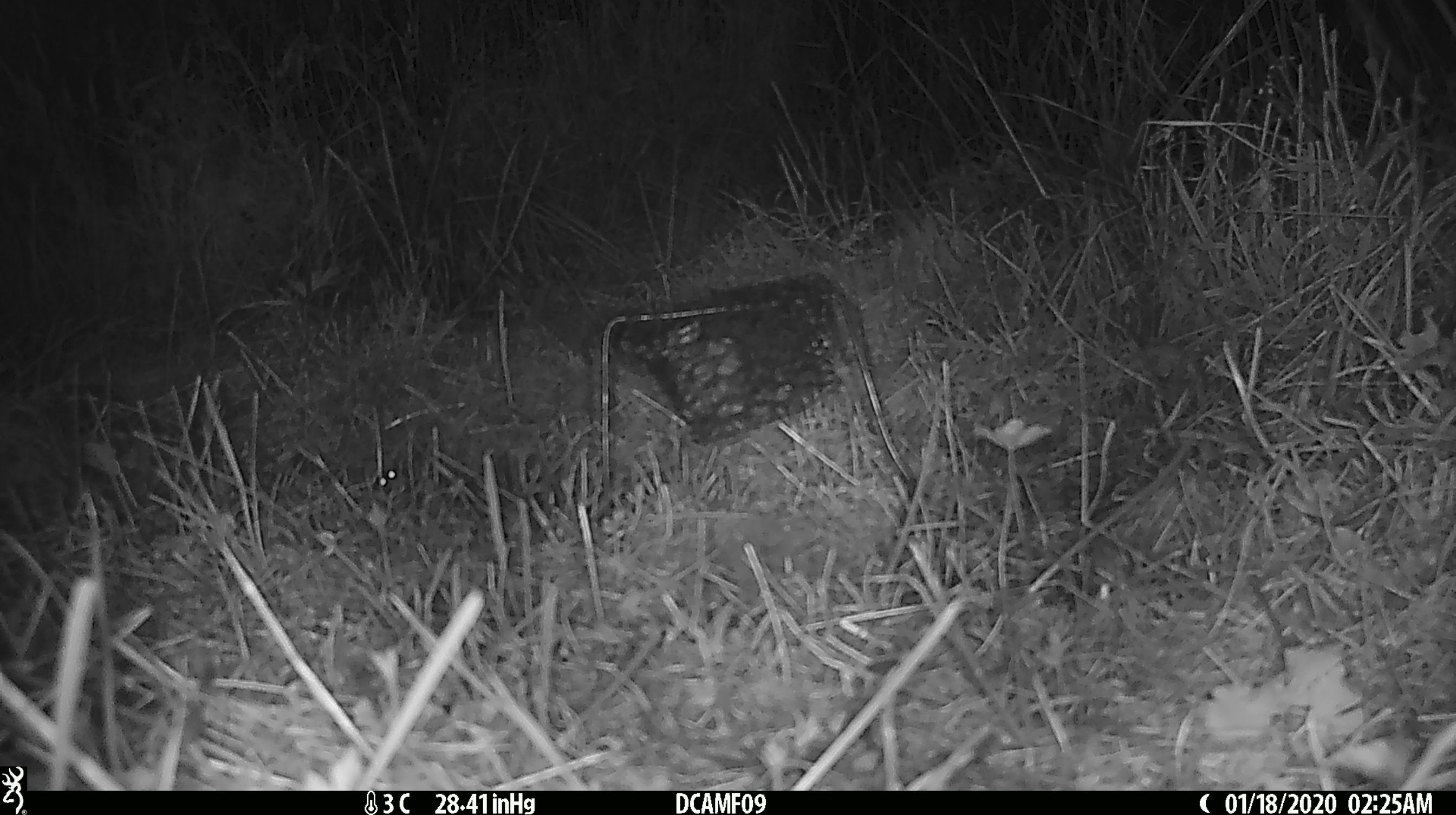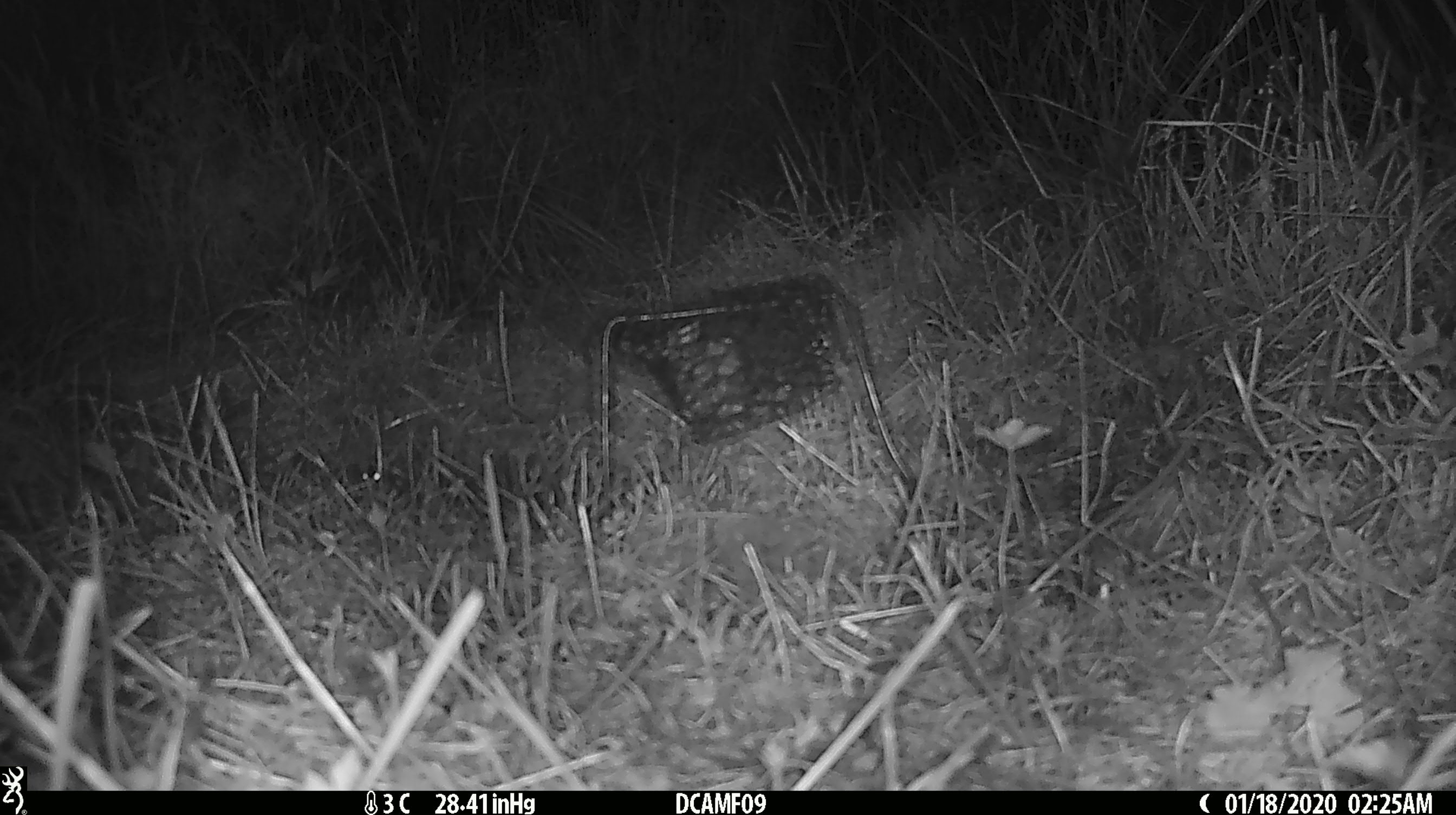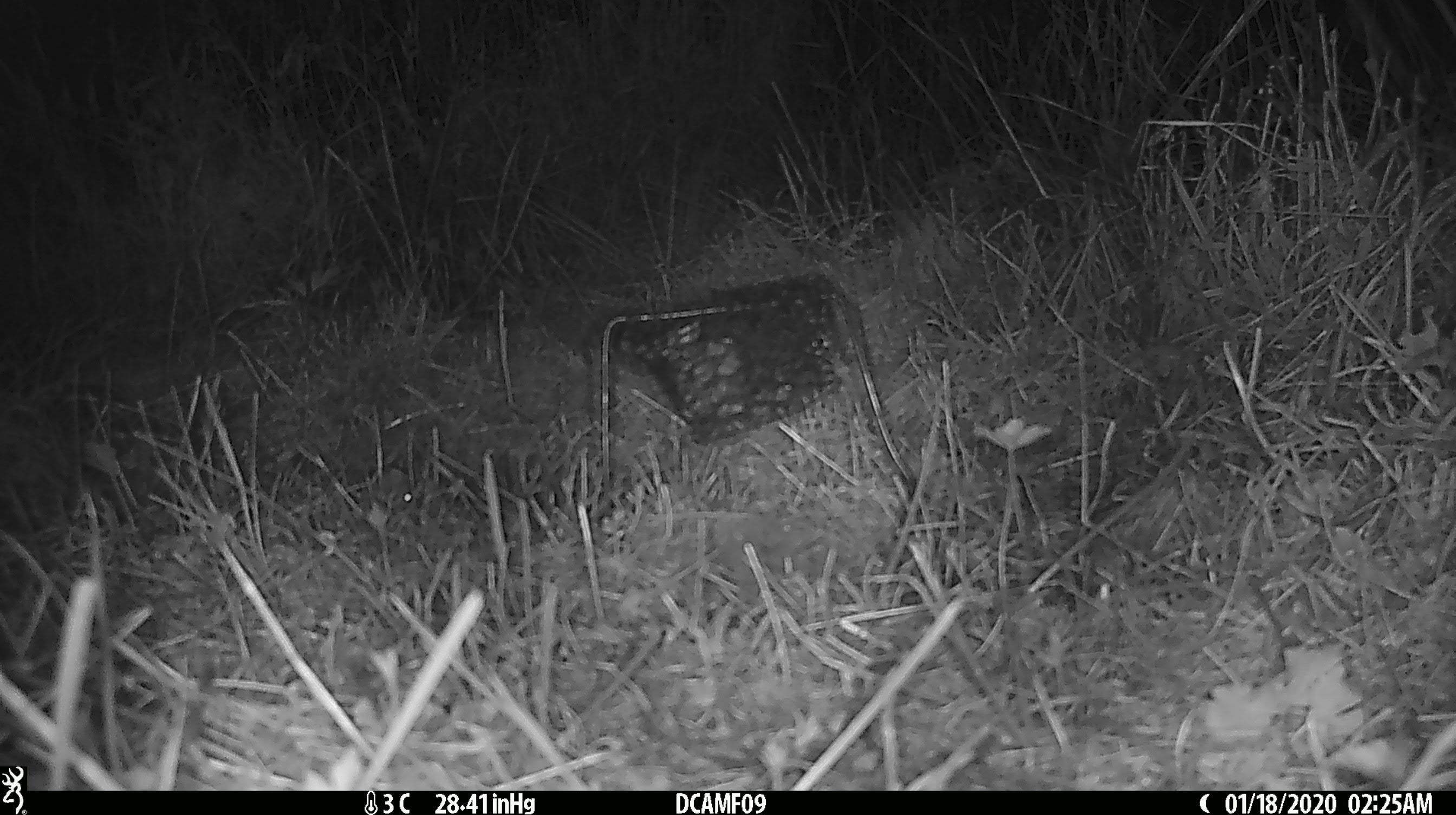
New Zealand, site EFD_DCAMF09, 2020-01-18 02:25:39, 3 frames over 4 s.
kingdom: Animalia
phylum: Chordata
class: Mammalia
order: Rodentia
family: Muridae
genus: Mus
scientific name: Mus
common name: mouse